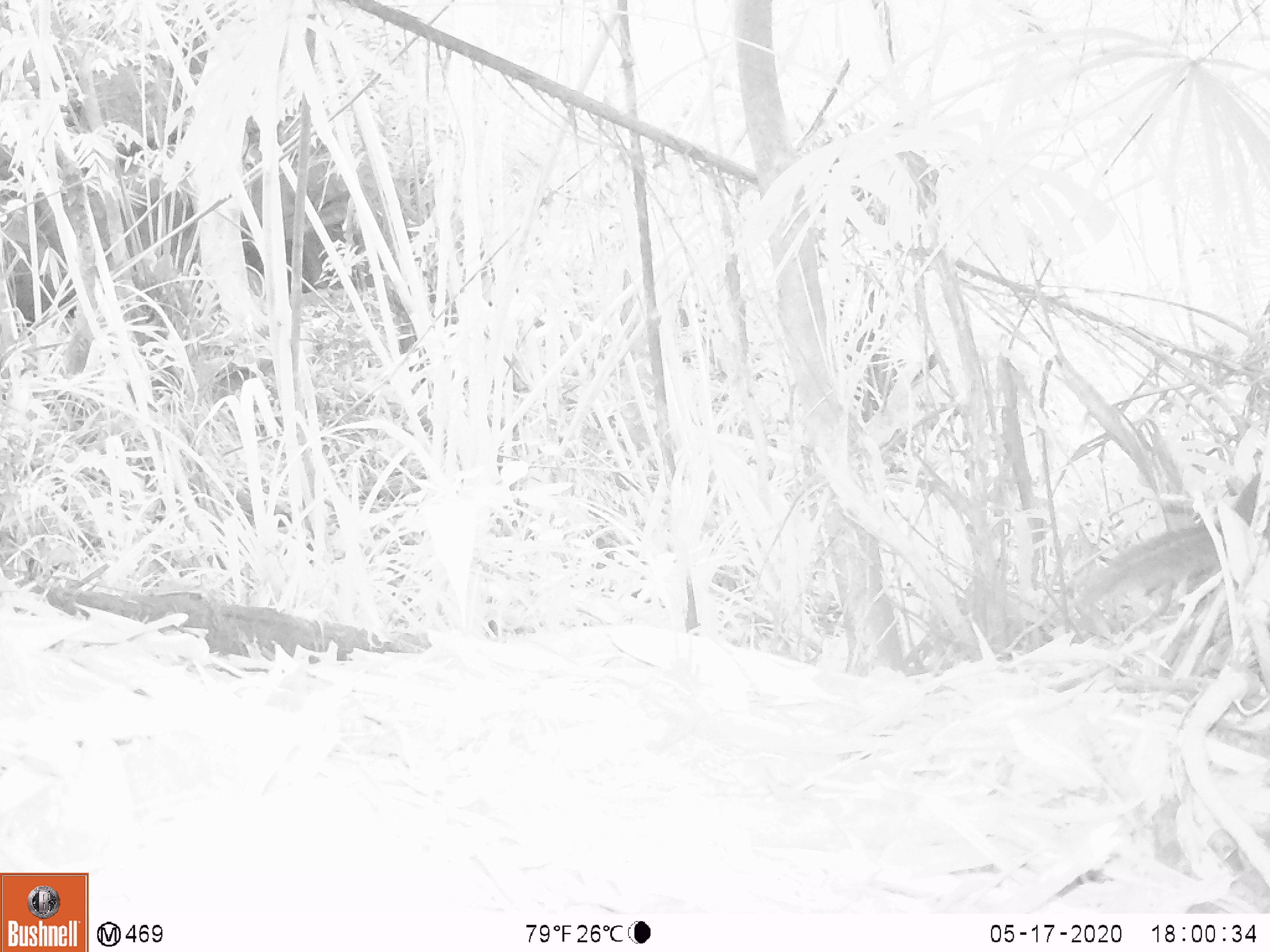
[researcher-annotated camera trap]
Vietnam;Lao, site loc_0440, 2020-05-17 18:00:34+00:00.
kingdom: Animalia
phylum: Chordata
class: Mammalia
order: Rodentia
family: Sciuridae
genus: Dremomys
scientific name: Dremomys rufigenis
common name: red-cheeked squirrel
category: red cheeked squirrel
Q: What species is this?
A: Red cheeked squirrel (red-cheeked squirrel) (Dremomys rufigenis).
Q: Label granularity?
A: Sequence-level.